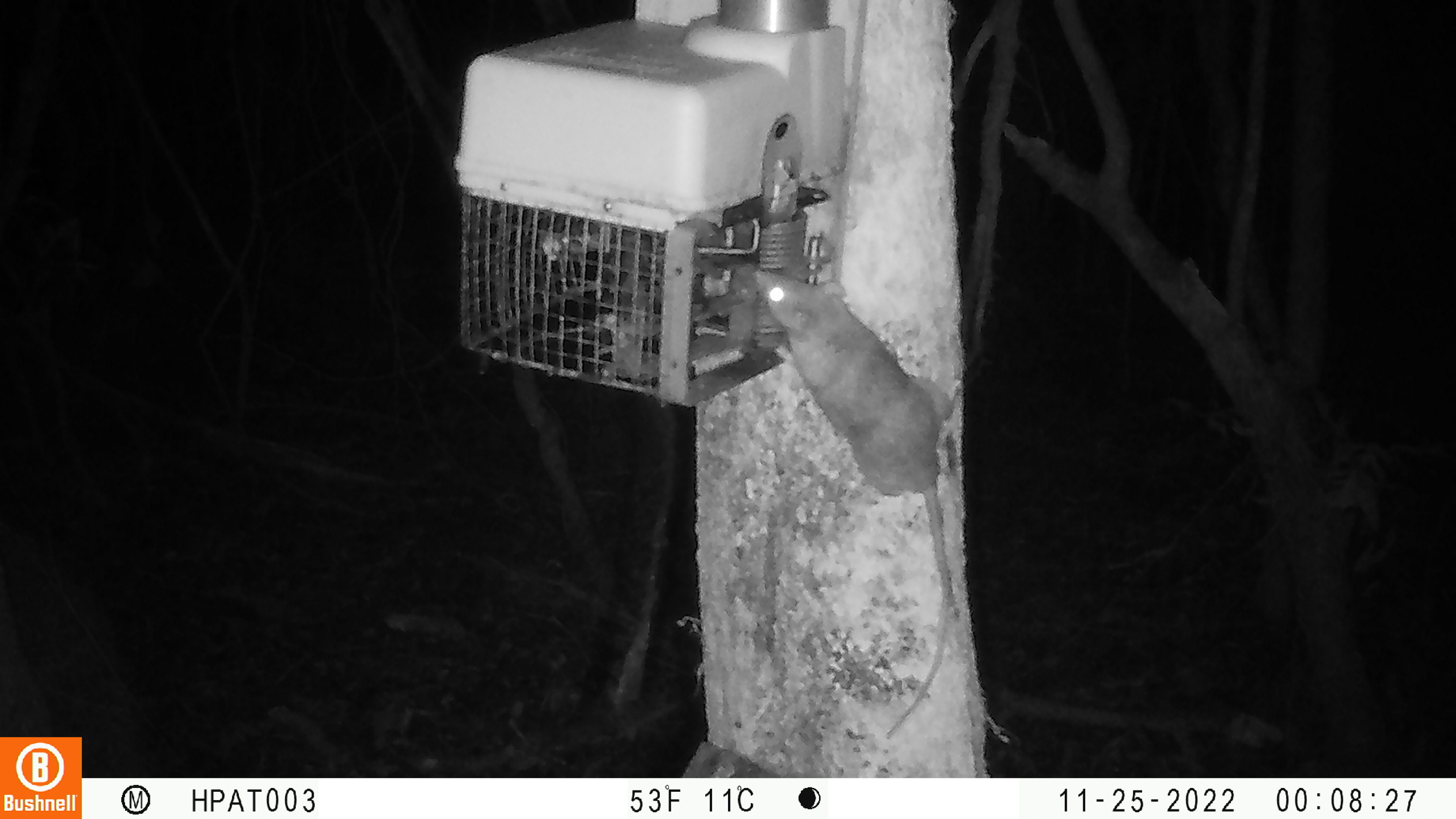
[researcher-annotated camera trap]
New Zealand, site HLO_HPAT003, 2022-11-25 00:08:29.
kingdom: Animalia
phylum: Chordata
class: Mammalia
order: Rodentia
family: Muridae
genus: Rattus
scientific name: Rattus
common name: rat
Rat (Rattus).